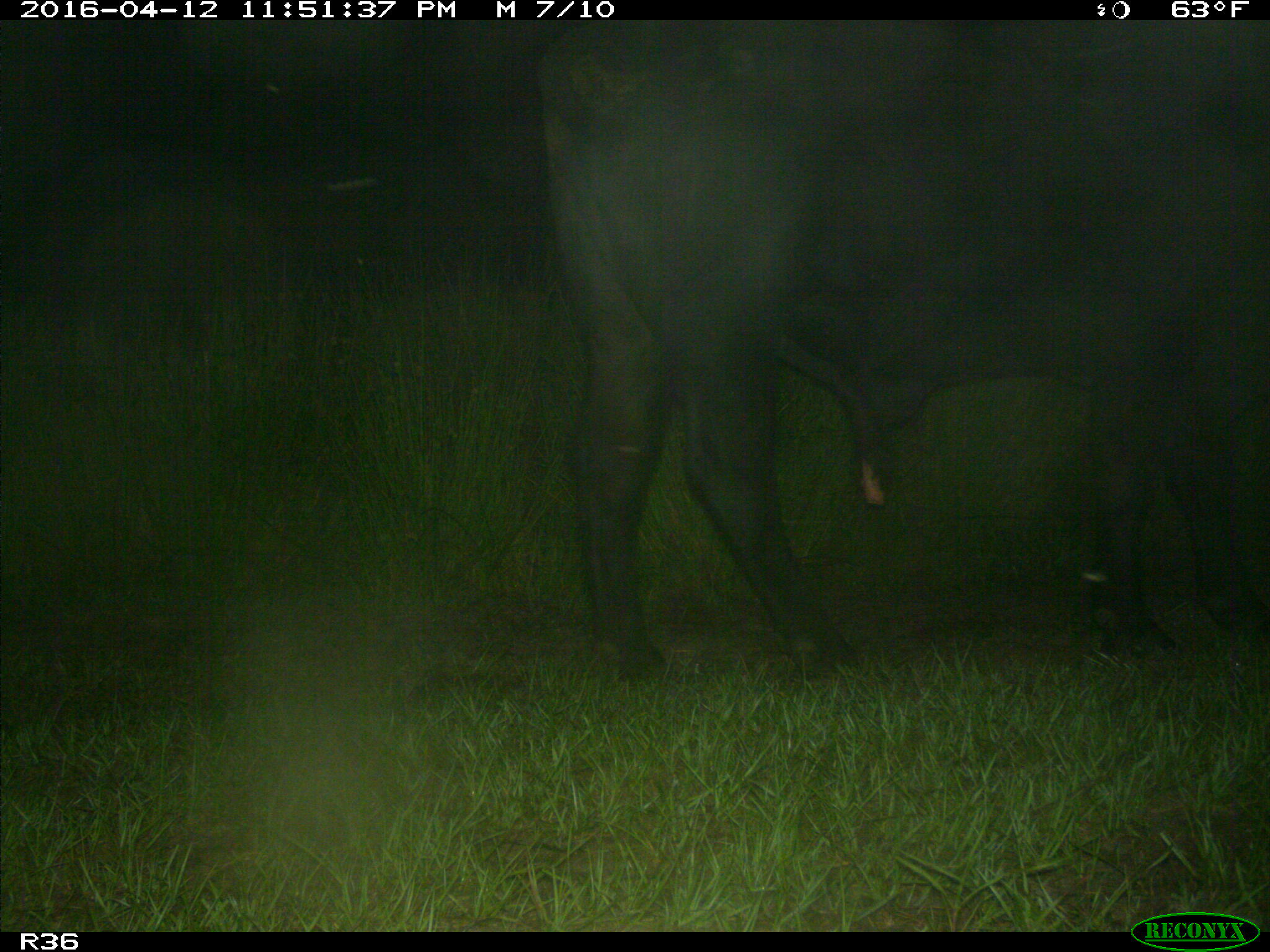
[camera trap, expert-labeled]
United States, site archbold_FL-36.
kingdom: Animalia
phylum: Chordata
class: Mammalia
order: Artiodactyla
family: Bovidae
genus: Bos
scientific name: Bos taurus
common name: domestic cow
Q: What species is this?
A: Bos taurus (domestic cow).